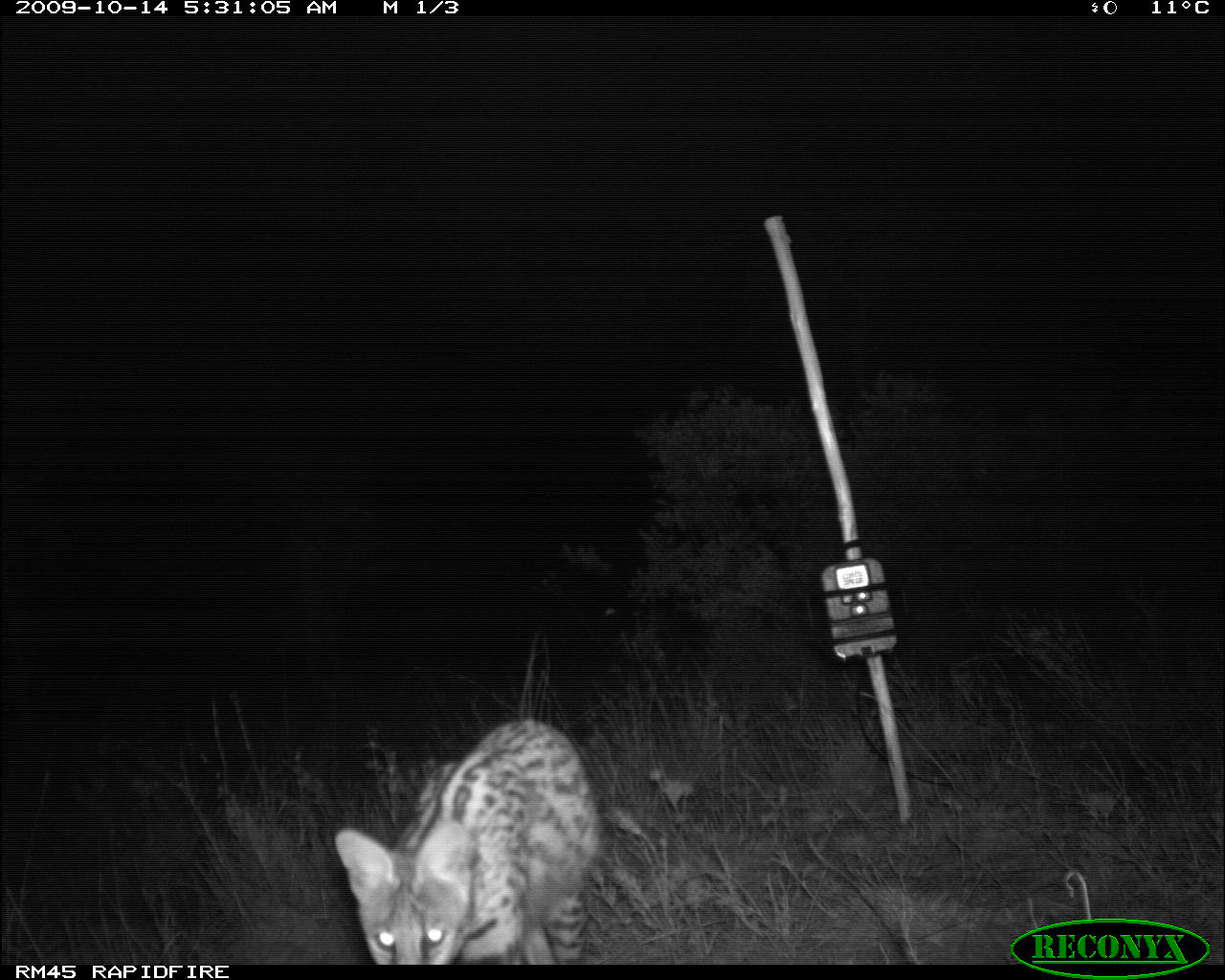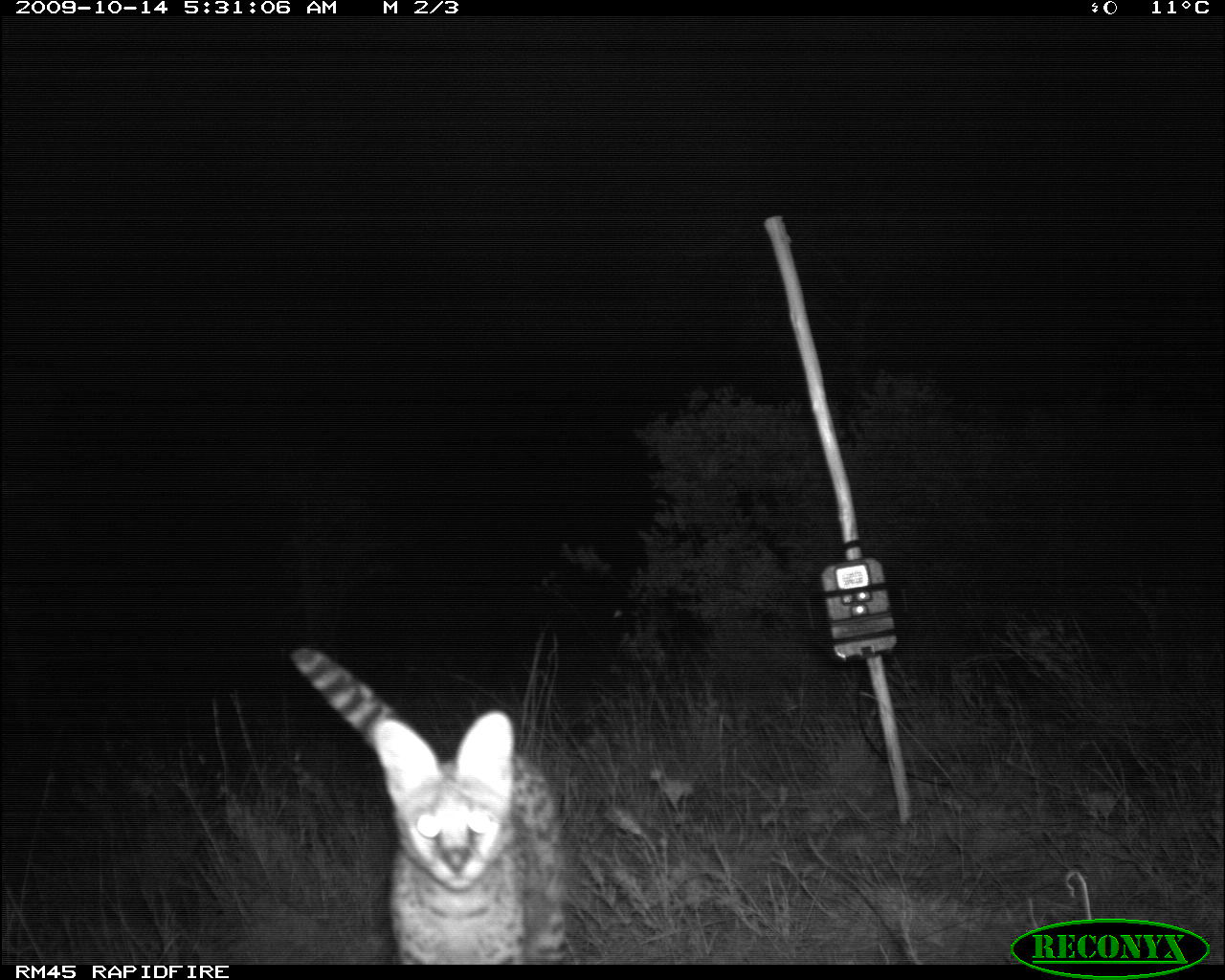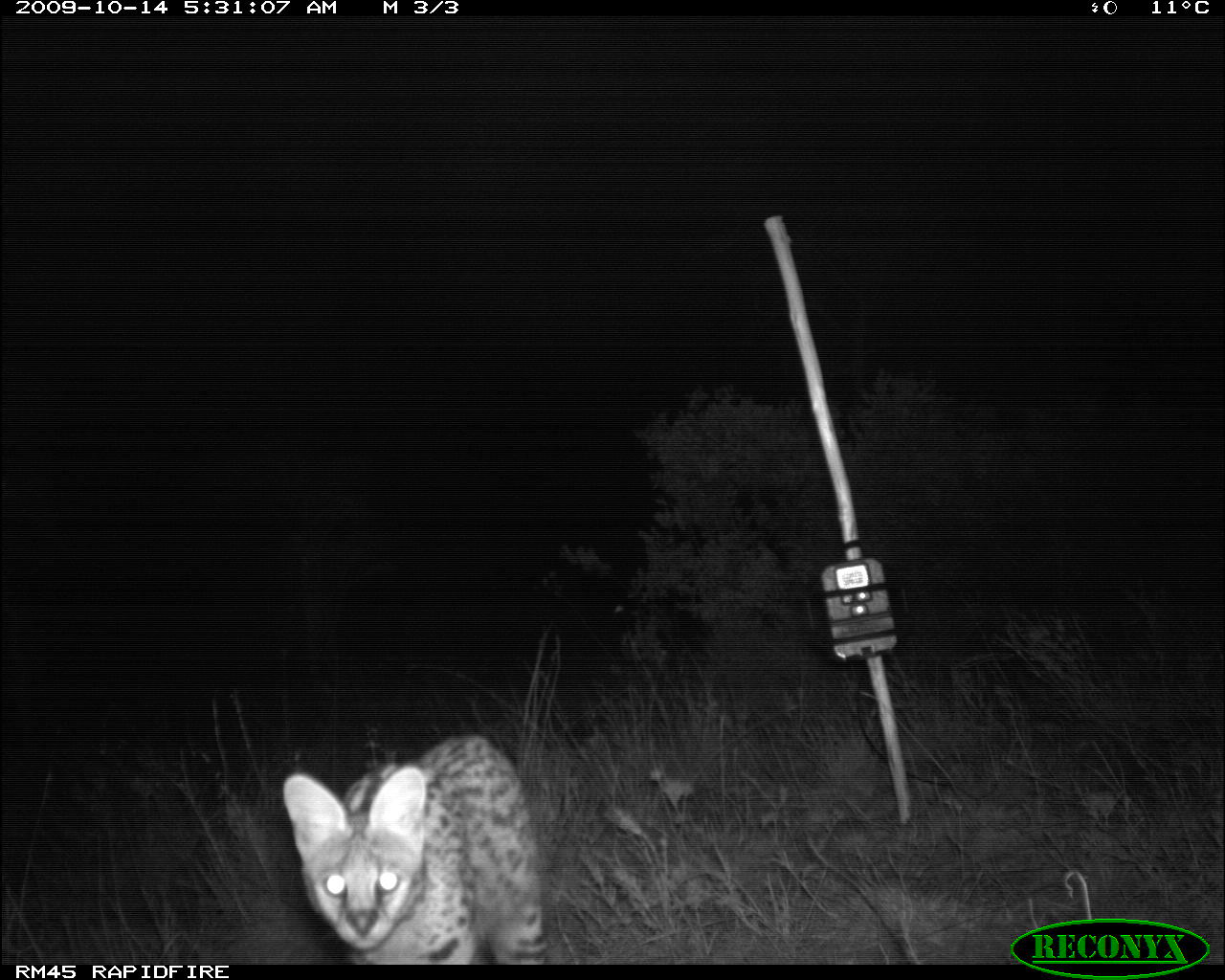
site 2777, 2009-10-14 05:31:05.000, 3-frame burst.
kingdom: Animalia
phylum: Chordata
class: Mammalia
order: Carnivora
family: Felidae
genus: Leptailurus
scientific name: Leptailurus serval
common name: serval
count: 1